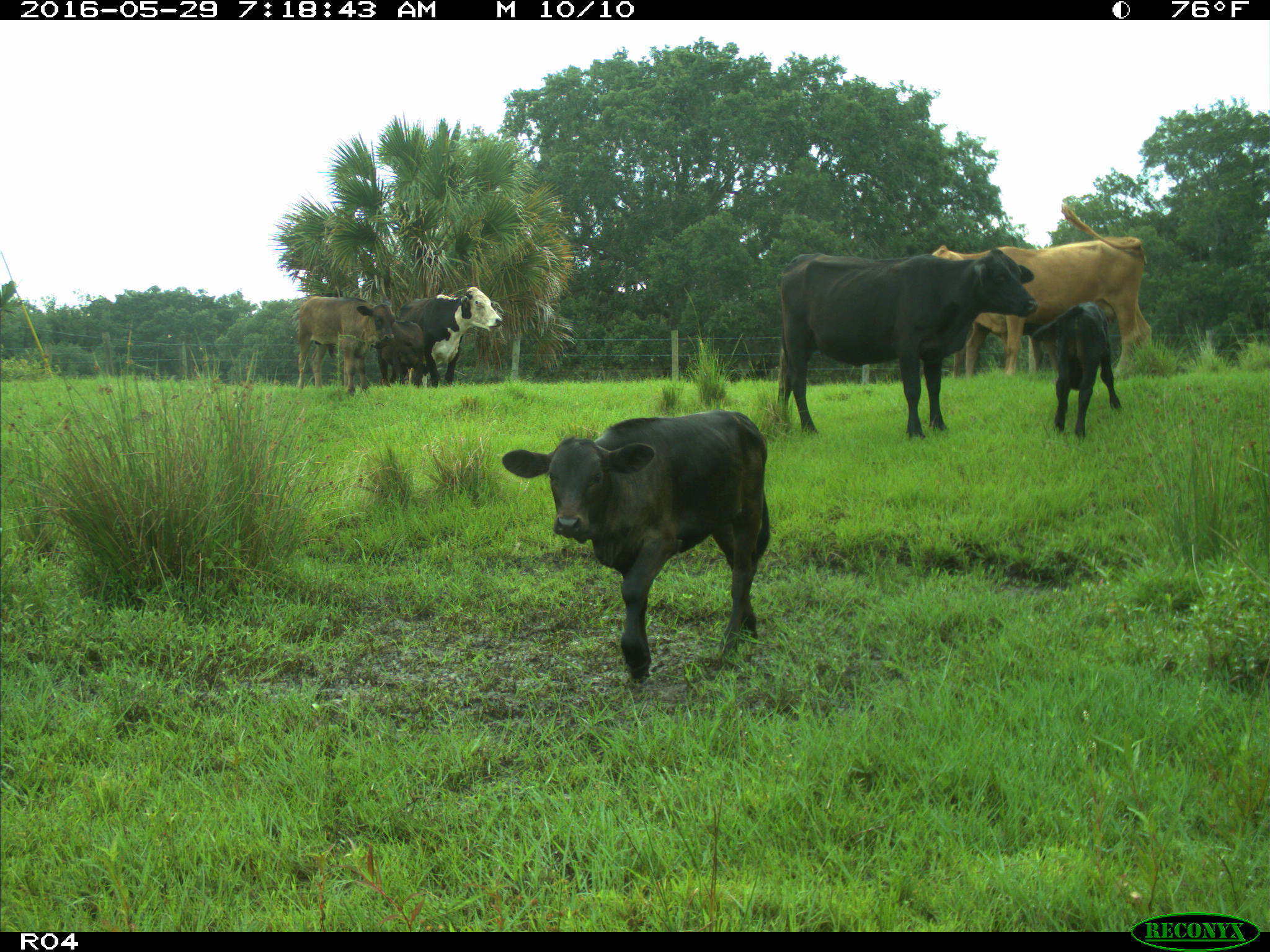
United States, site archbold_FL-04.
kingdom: Animalia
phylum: Chordata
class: Mammalia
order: Artiodactyla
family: Bovidae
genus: Bos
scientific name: Bos taurus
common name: domestic cow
Bos taurus (domestic cow).